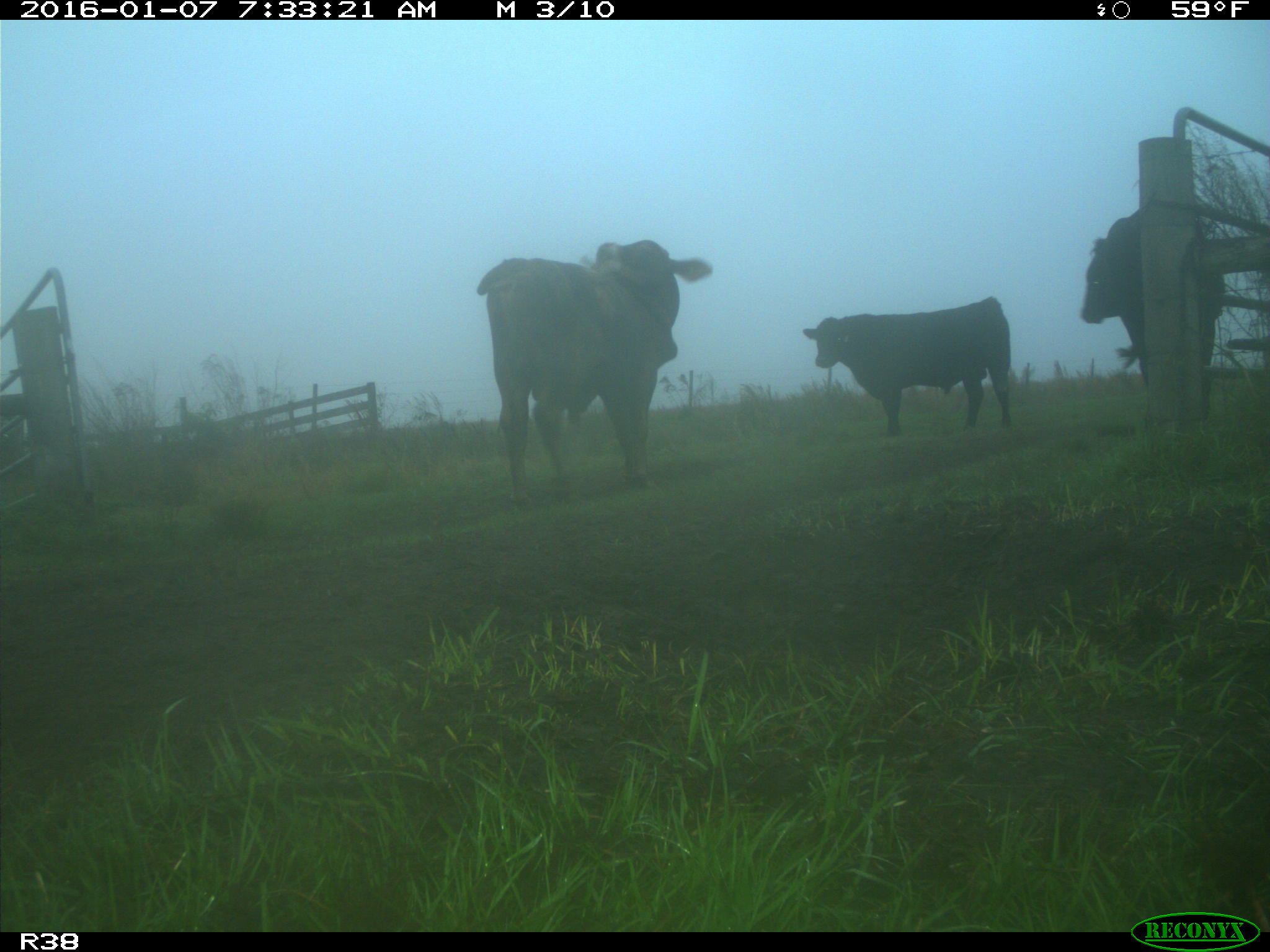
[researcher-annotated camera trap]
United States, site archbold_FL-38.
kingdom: Animalia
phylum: Chordata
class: Mammalia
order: Artiodactyla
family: Bovidae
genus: Bos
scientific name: Bos taurus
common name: domestic cow